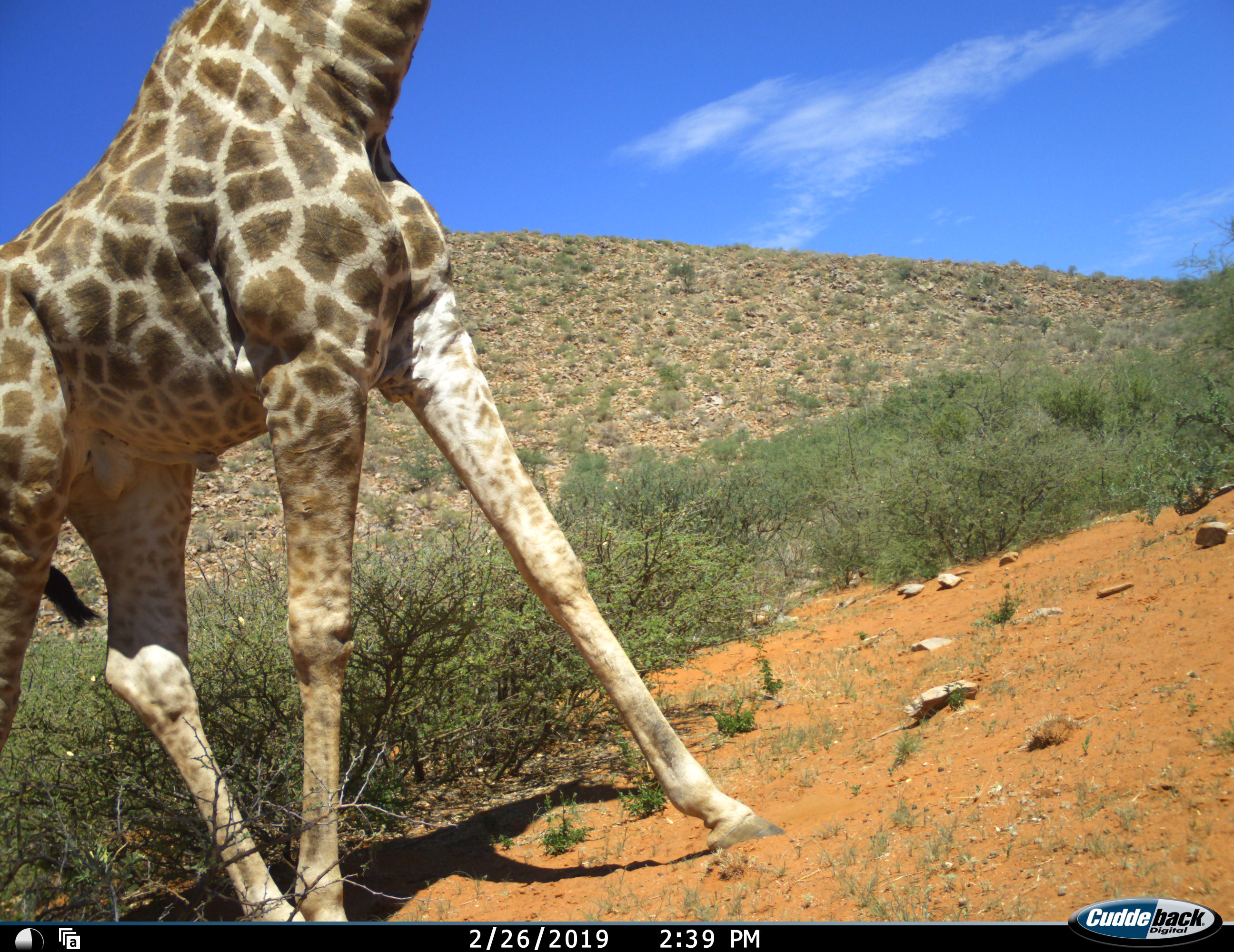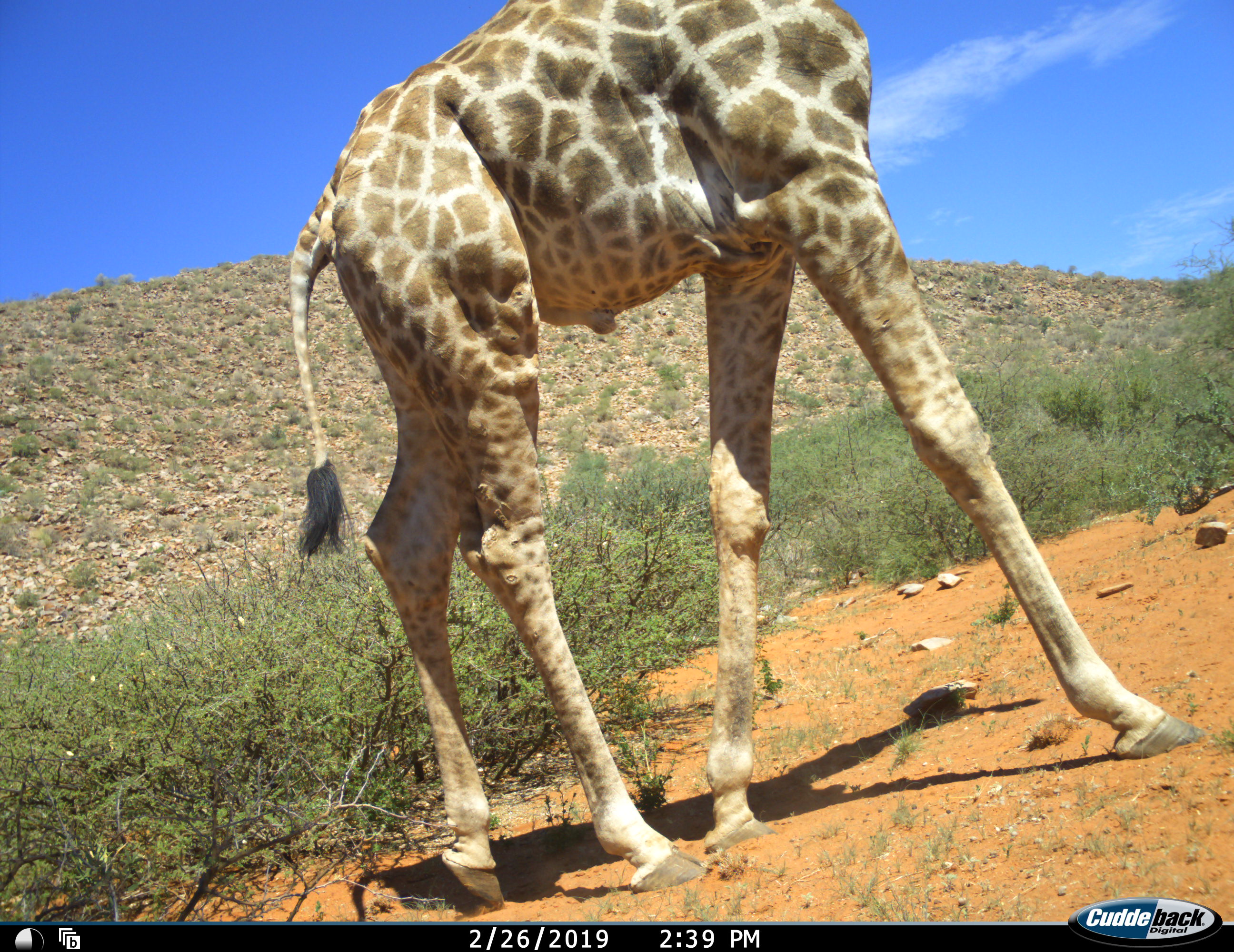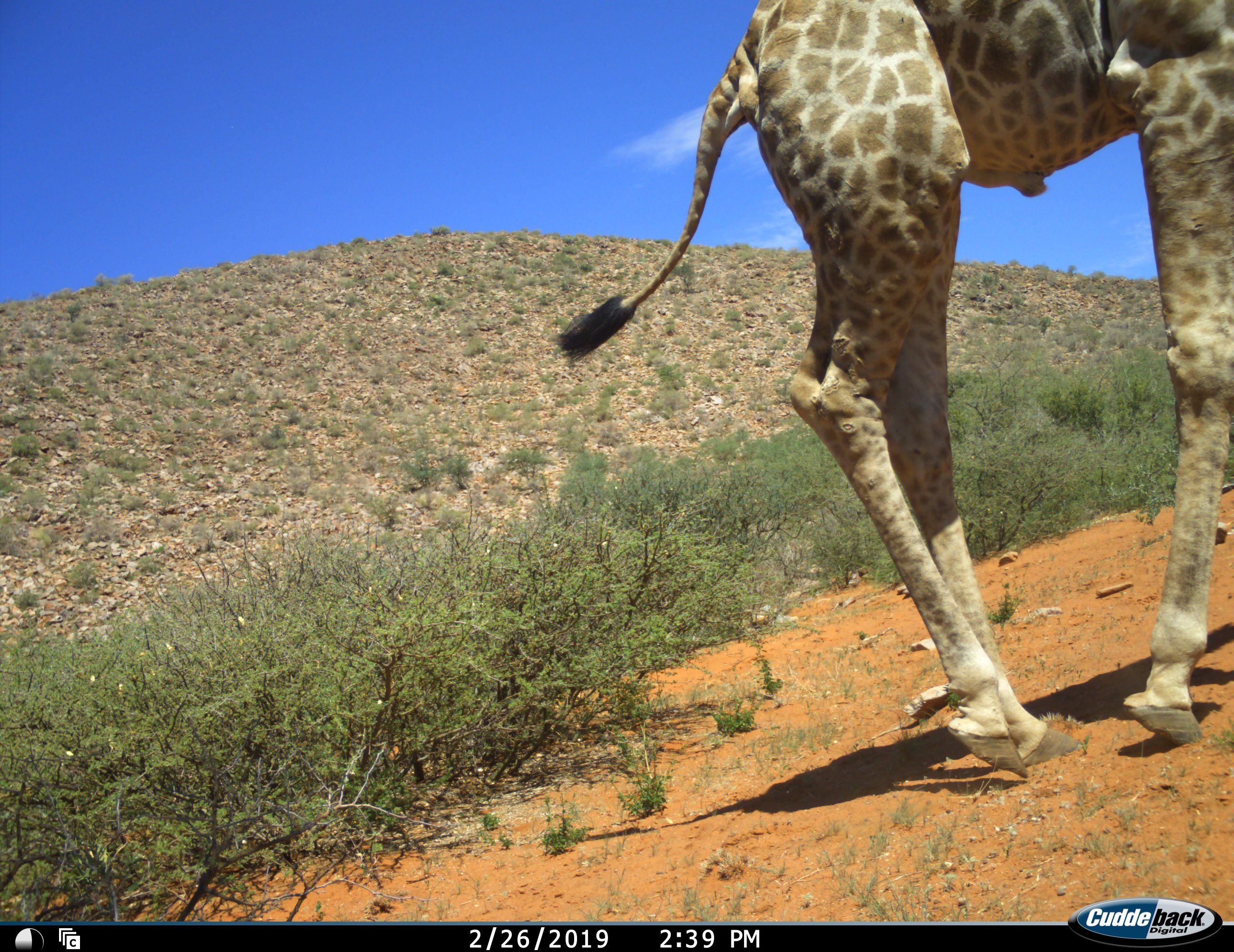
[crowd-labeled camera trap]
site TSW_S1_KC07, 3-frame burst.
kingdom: Animalia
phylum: Chordata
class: Mammalia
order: Artiodactyla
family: Giraffidae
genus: Giraffa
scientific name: Giraffa camelopardalis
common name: giraffe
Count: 1.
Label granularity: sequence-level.